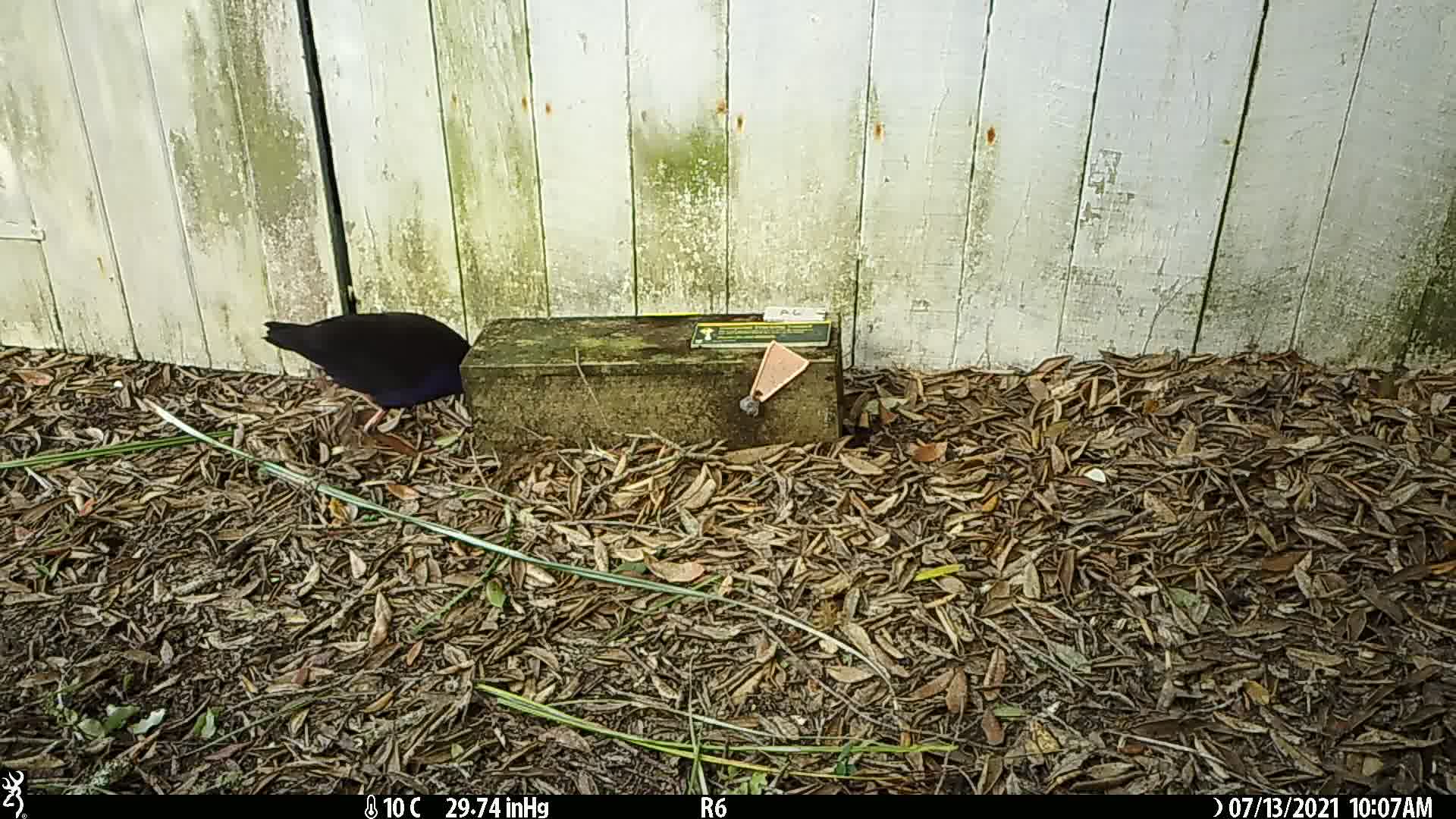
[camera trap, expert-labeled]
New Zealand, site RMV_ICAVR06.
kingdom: Animalia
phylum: Chordata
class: Aves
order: Gruiformes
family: Rallidae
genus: Porphyrio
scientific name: Porphyrio melanotus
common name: australasian swamphen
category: pukeko